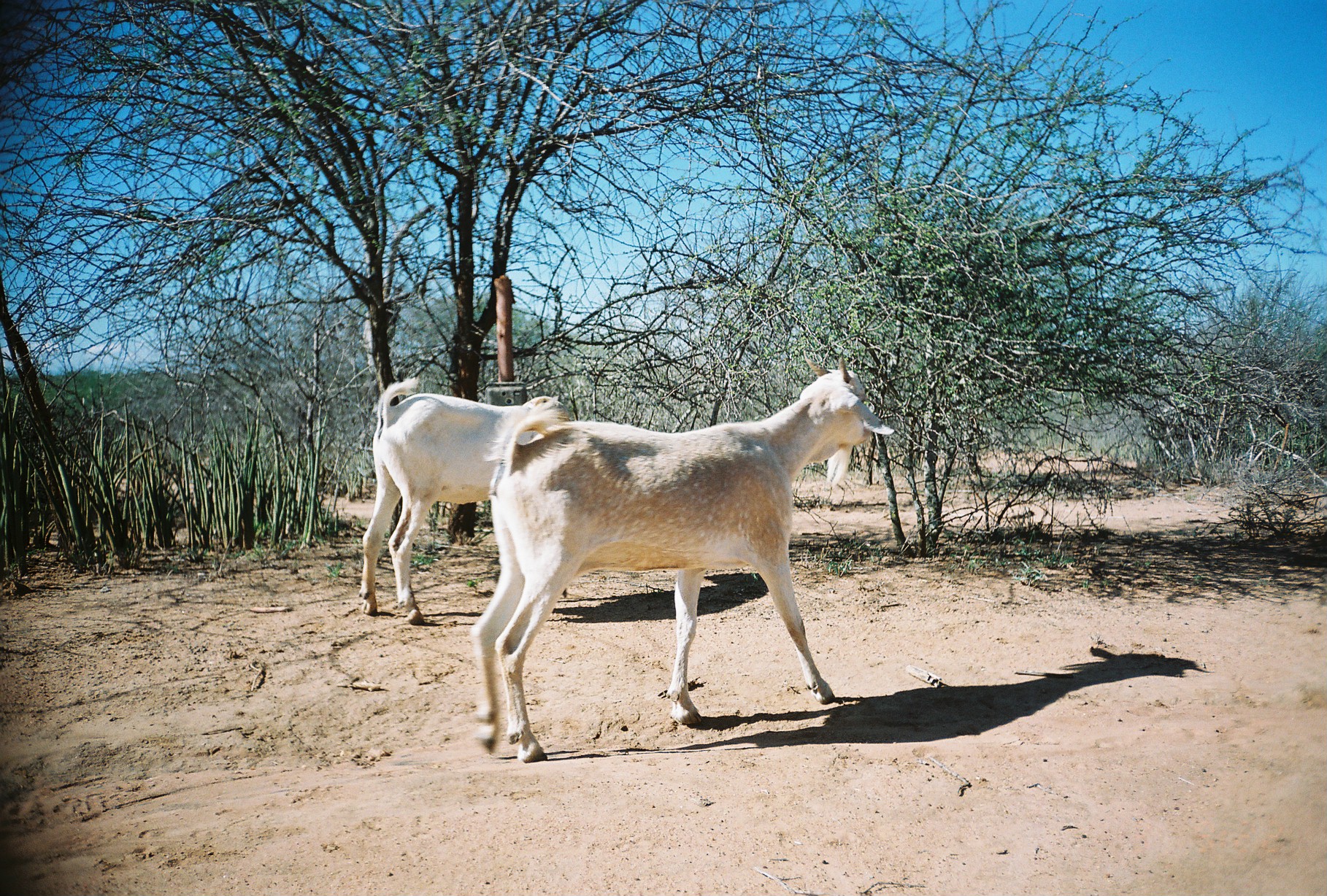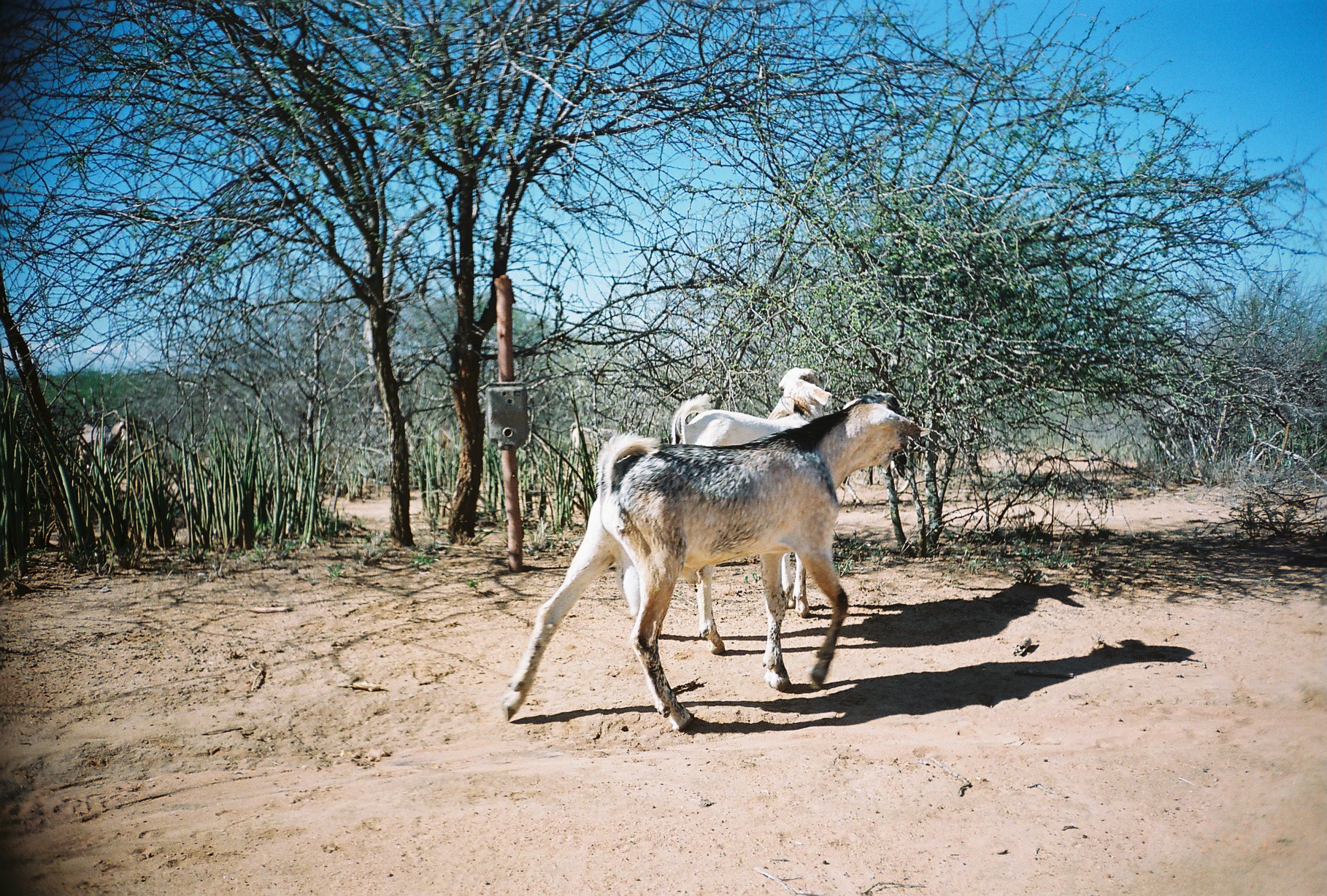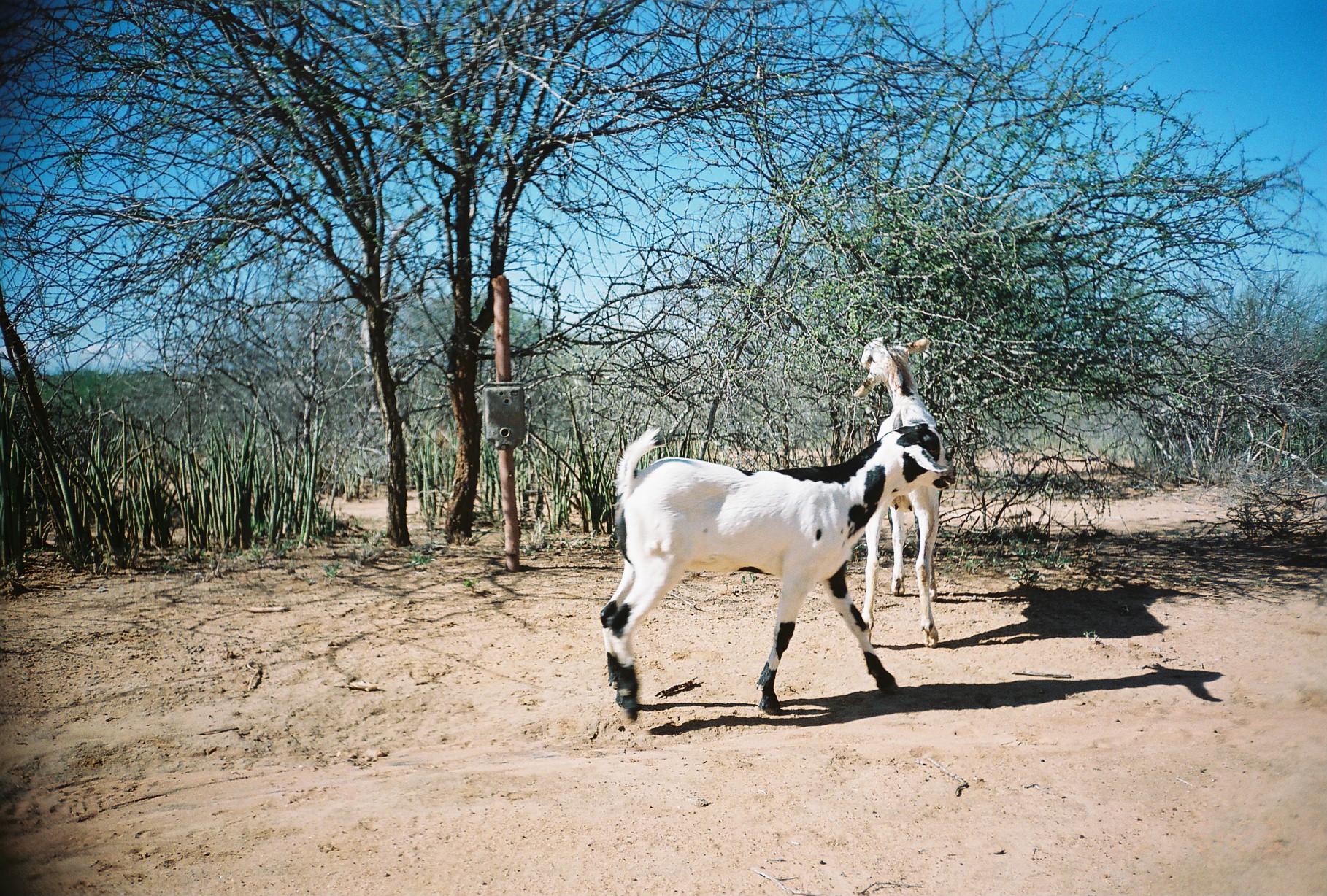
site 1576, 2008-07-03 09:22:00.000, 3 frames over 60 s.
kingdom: Animalia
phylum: Chordata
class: Mammalia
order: Artiodactyla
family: Bovidae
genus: Capra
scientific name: Capra aegagrus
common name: wild goat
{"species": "Capra aegagrus (wild goat)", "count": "2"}